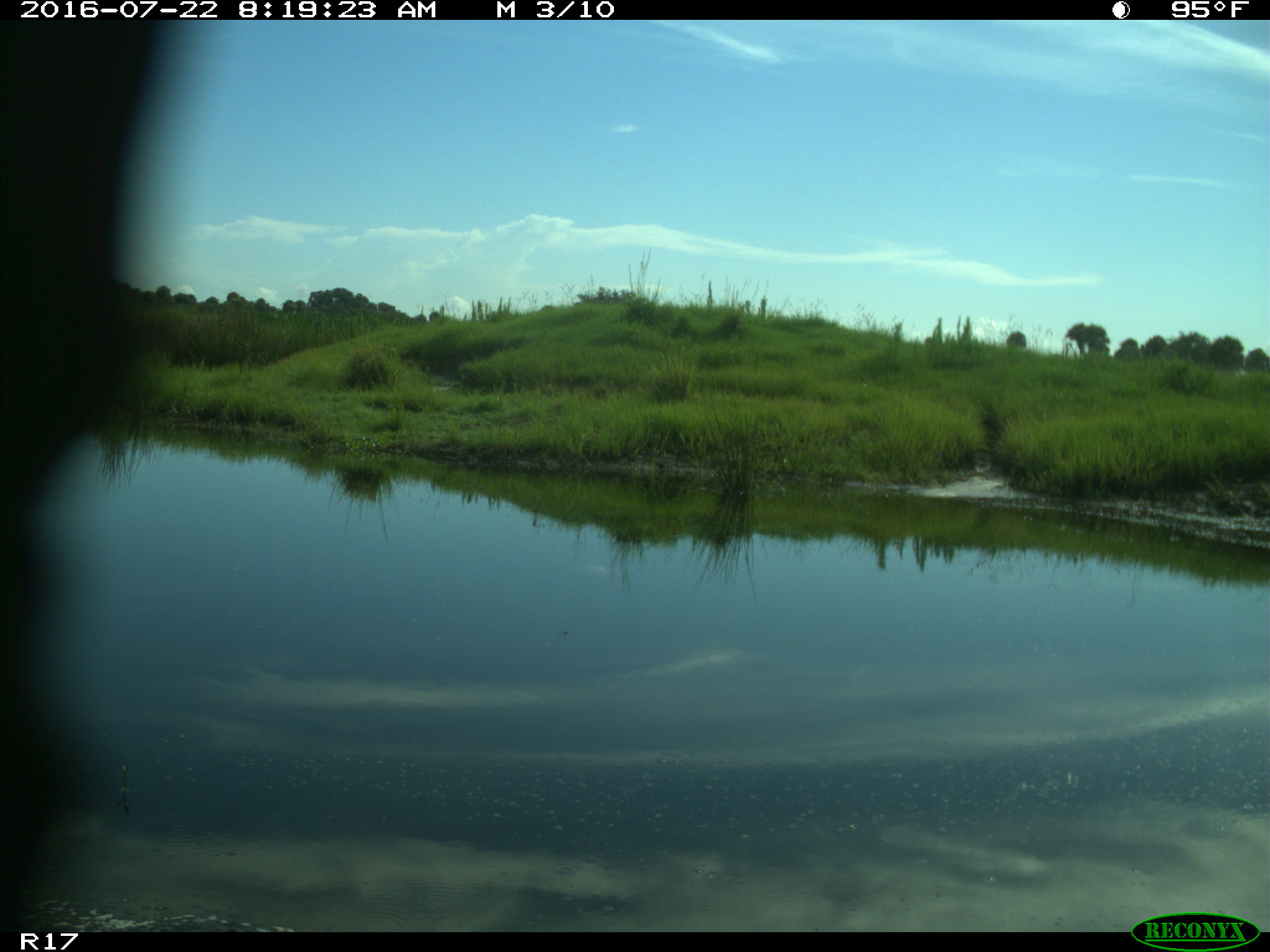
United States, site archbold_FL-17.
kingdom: Animalia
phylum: Chordata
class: Aves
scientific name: Aves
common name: birds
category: unidentified bird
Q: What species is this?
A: Unidentified bird (birds) (Aves).